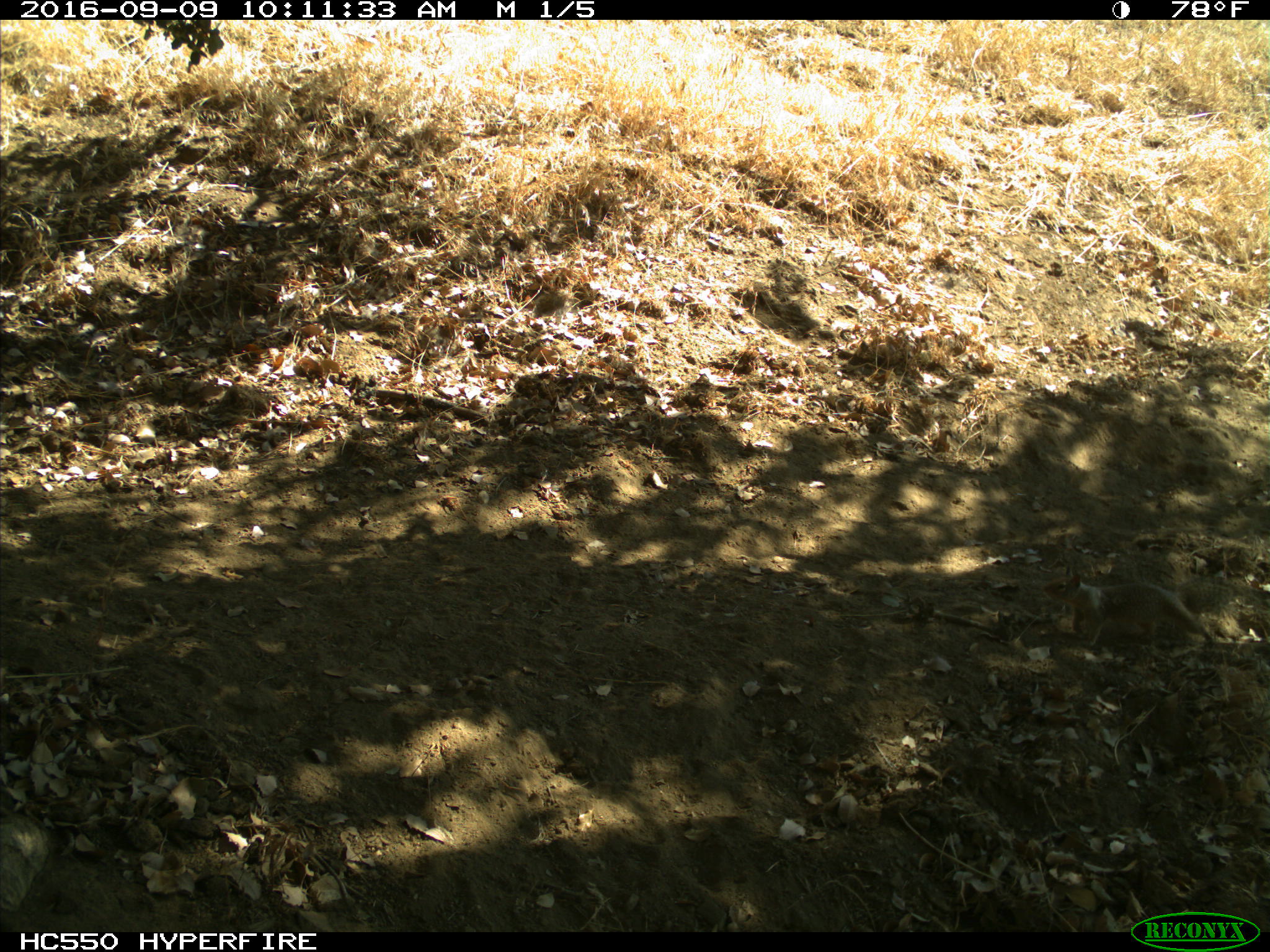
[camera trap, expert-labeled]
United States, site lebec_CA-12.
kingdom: Animalia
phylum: Chordata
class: Mammalia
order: Rodentia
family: Sciuridae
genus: Otospermophilus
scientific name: Otospermophilus beecheyi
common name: california ground squirrel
Otospermophilus beecheyi (california ground squirrel).